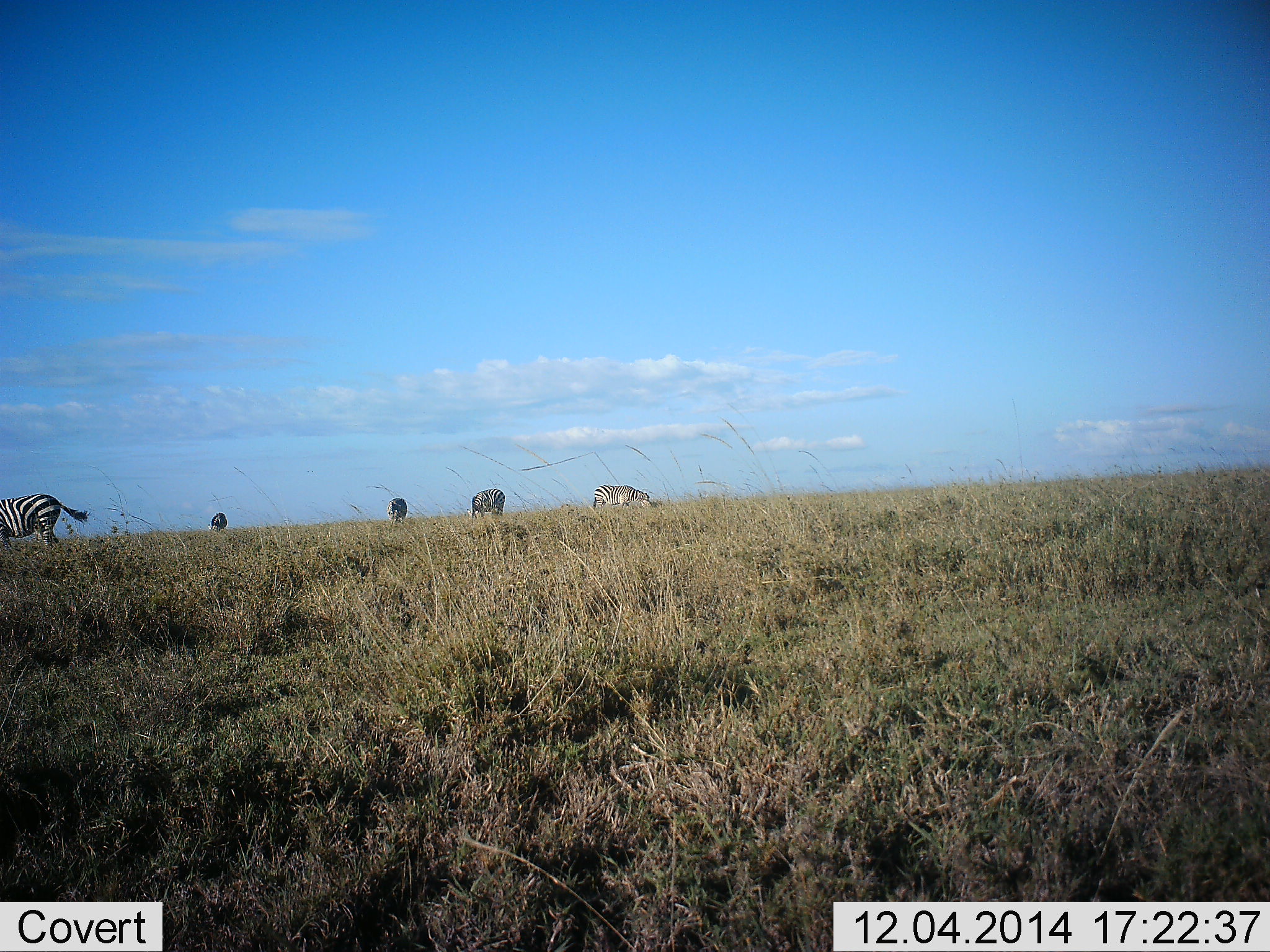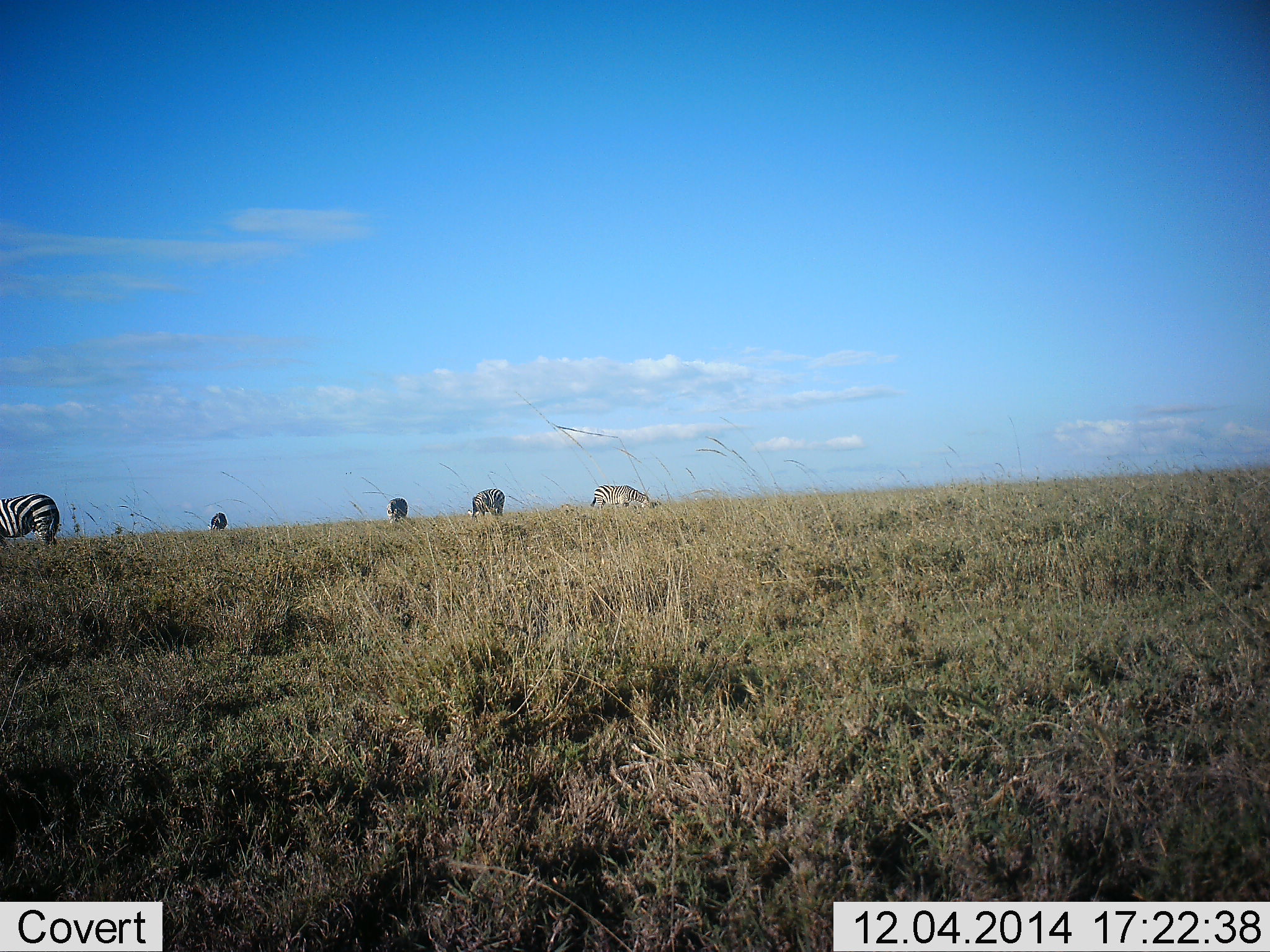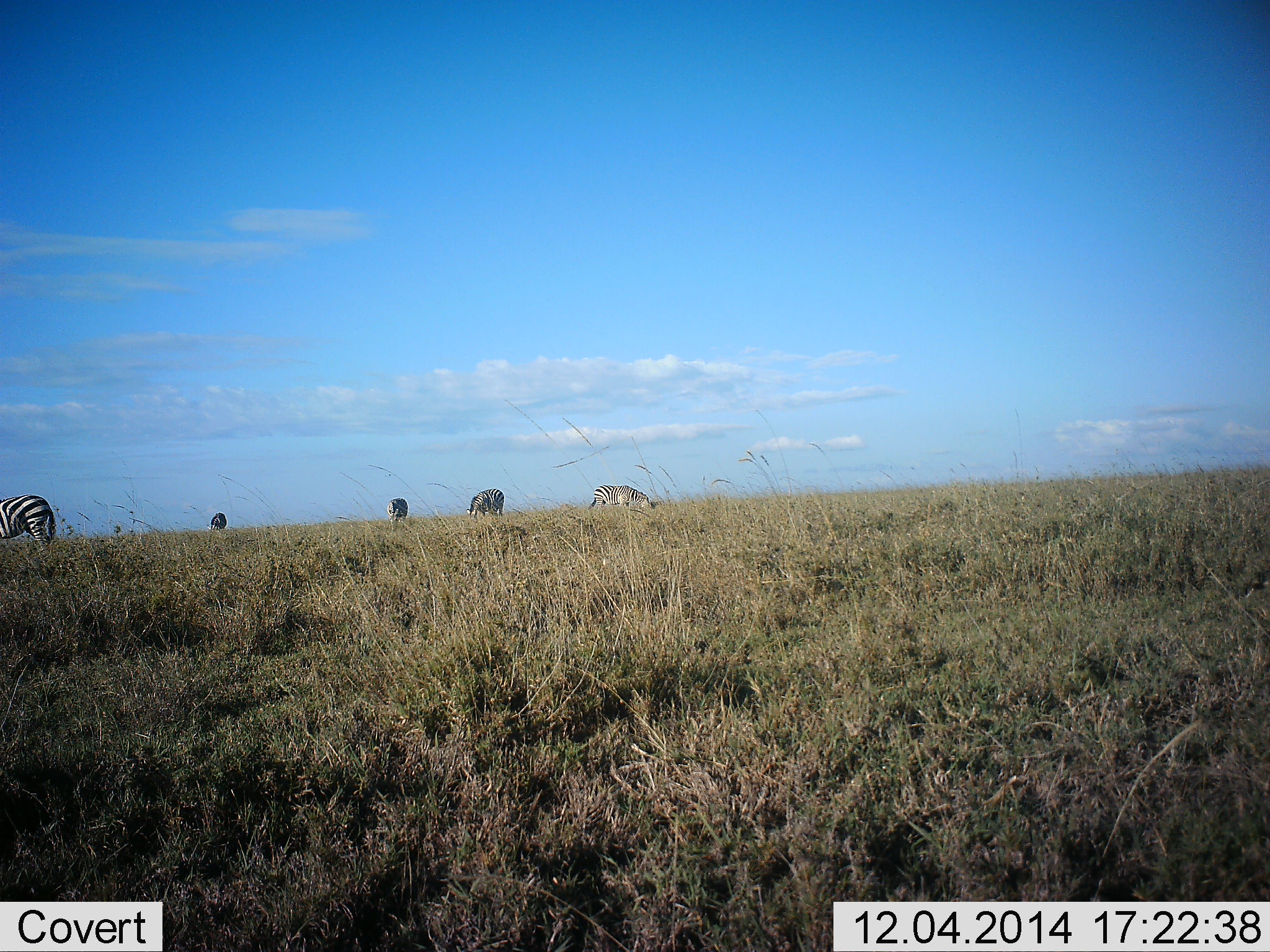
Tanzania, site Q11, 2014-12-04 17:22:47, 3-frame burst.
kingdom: Animalia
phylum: Chordata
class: Mammalia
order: Perissodactyla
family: Equidae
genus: Equus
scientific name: Equus quagga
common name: plains zebra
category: zebra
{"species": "zebra (plains zebra) (Equus quagga)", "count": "5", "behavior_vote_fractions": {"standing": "40%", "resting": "0%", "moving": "10%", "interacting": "0%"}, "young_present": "0%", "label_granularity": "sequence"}